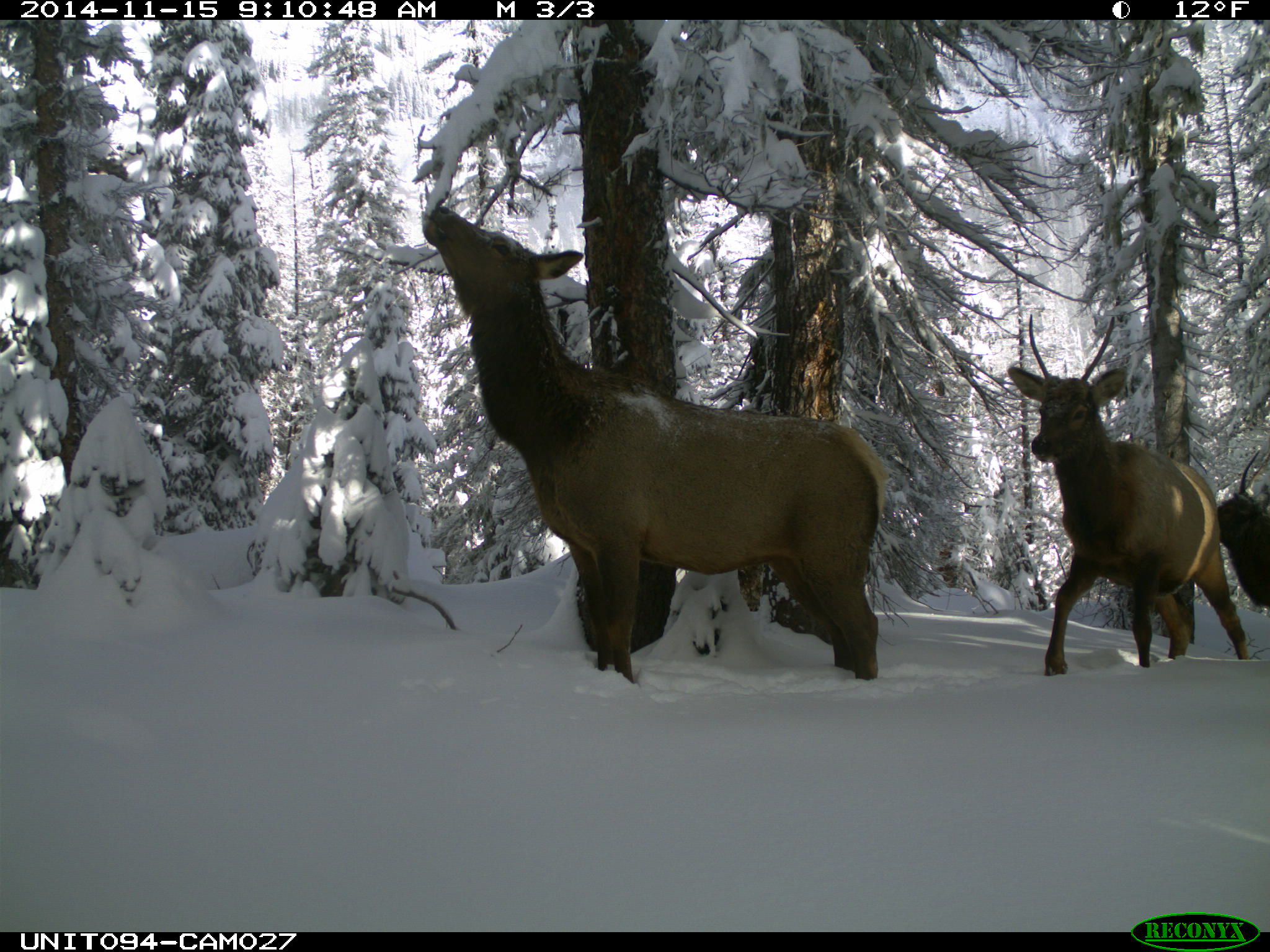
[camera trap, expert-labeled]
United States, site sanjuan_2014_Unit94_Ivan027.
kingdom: Animalia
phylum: Chordata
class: Mammalia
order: Artiodactyla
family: Cervidae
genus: Cervus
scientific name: Cervus elaphus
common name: red deer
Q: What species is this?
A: Cervus elaphus (red deer).